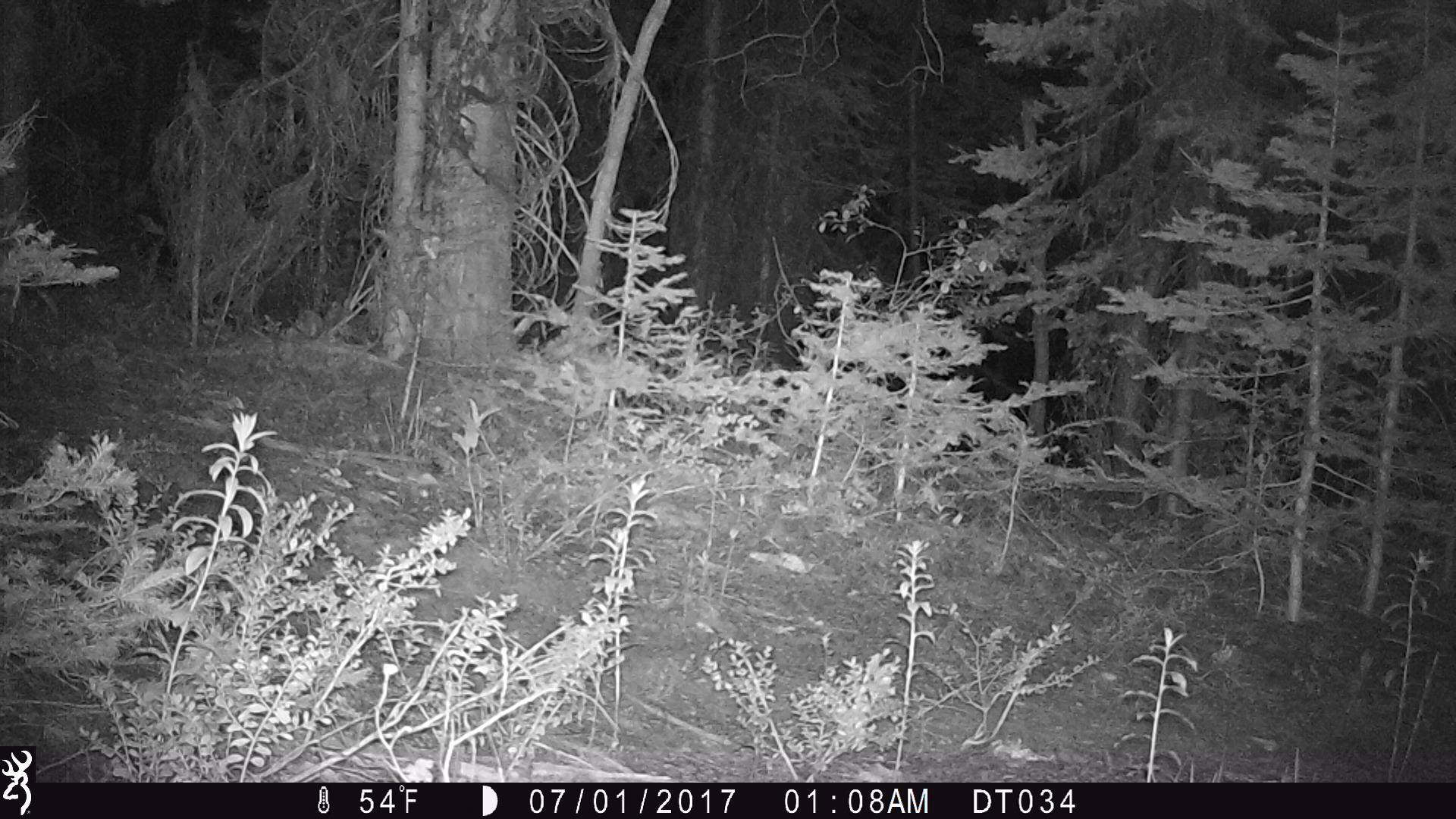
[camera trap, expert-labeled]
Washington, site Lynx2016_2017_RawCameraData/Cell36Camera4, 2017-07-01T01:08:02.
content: no animal present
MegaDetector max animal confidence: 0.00